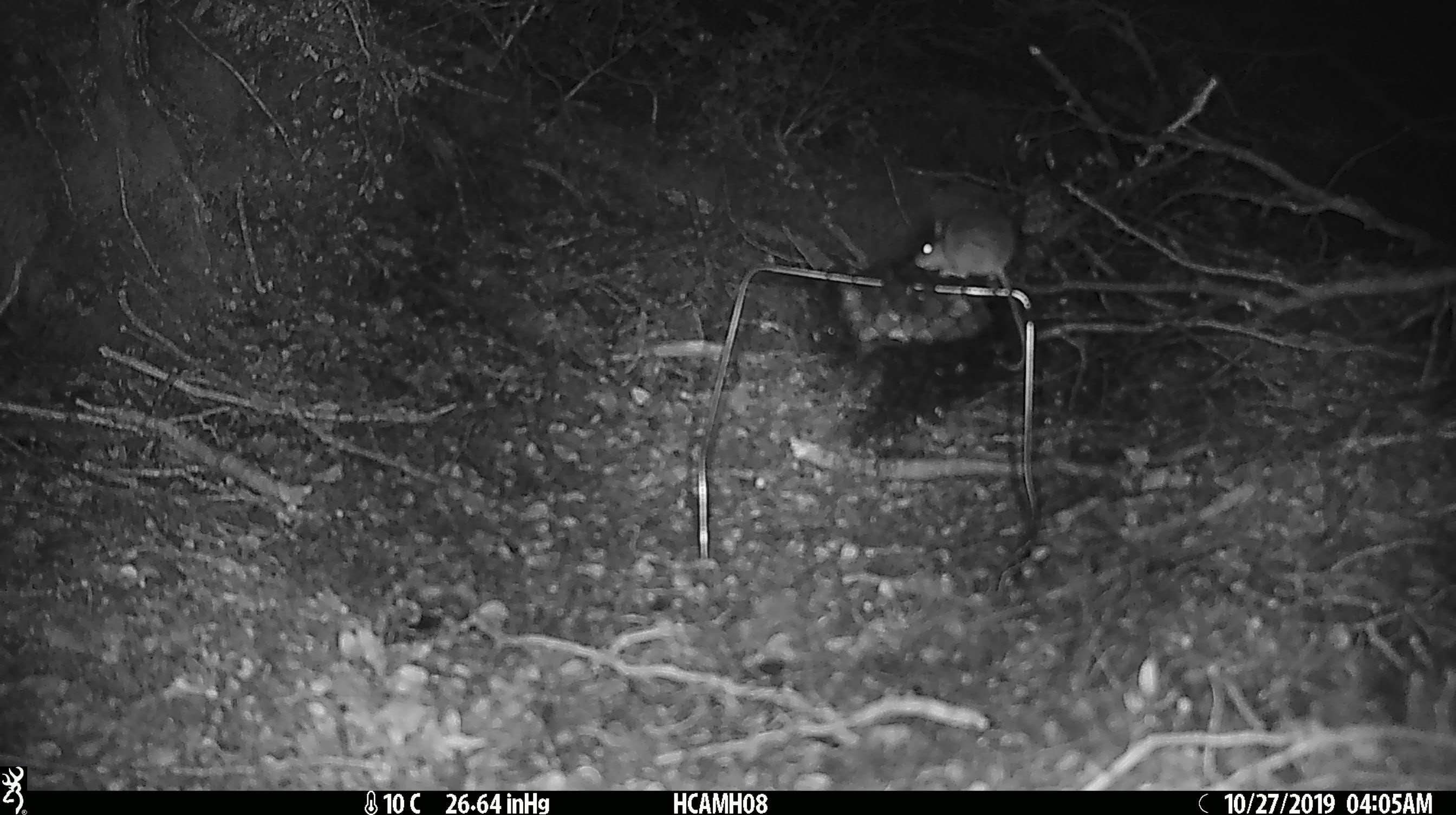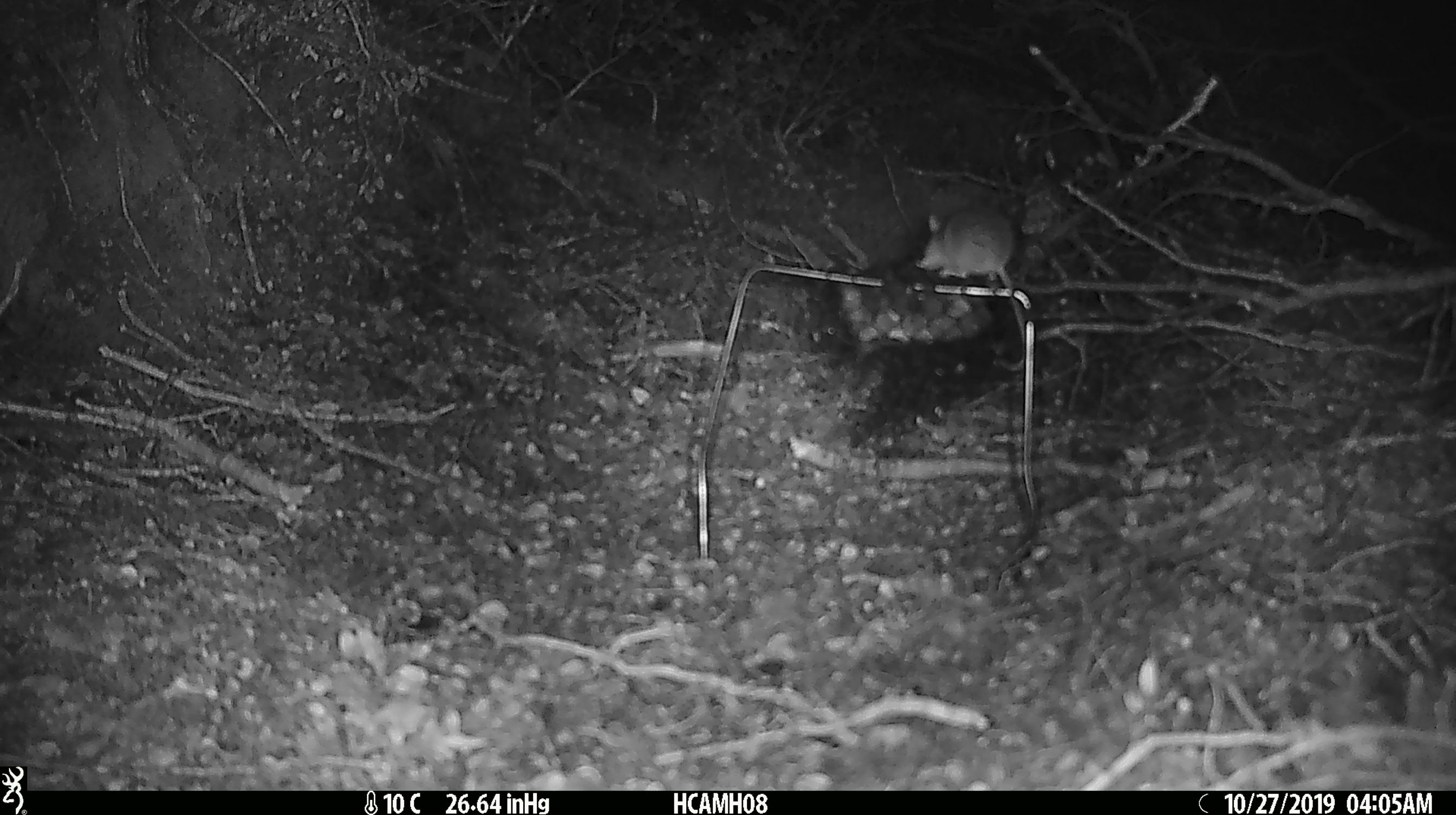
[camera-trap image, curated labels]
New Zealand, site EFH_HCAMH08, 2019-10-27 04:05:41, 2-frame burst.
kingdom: Animalia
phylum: Chordata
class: Mammalia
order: Rodentia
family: Muridae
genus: Mus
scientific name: Mus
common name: mouse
Mouse (Mus).